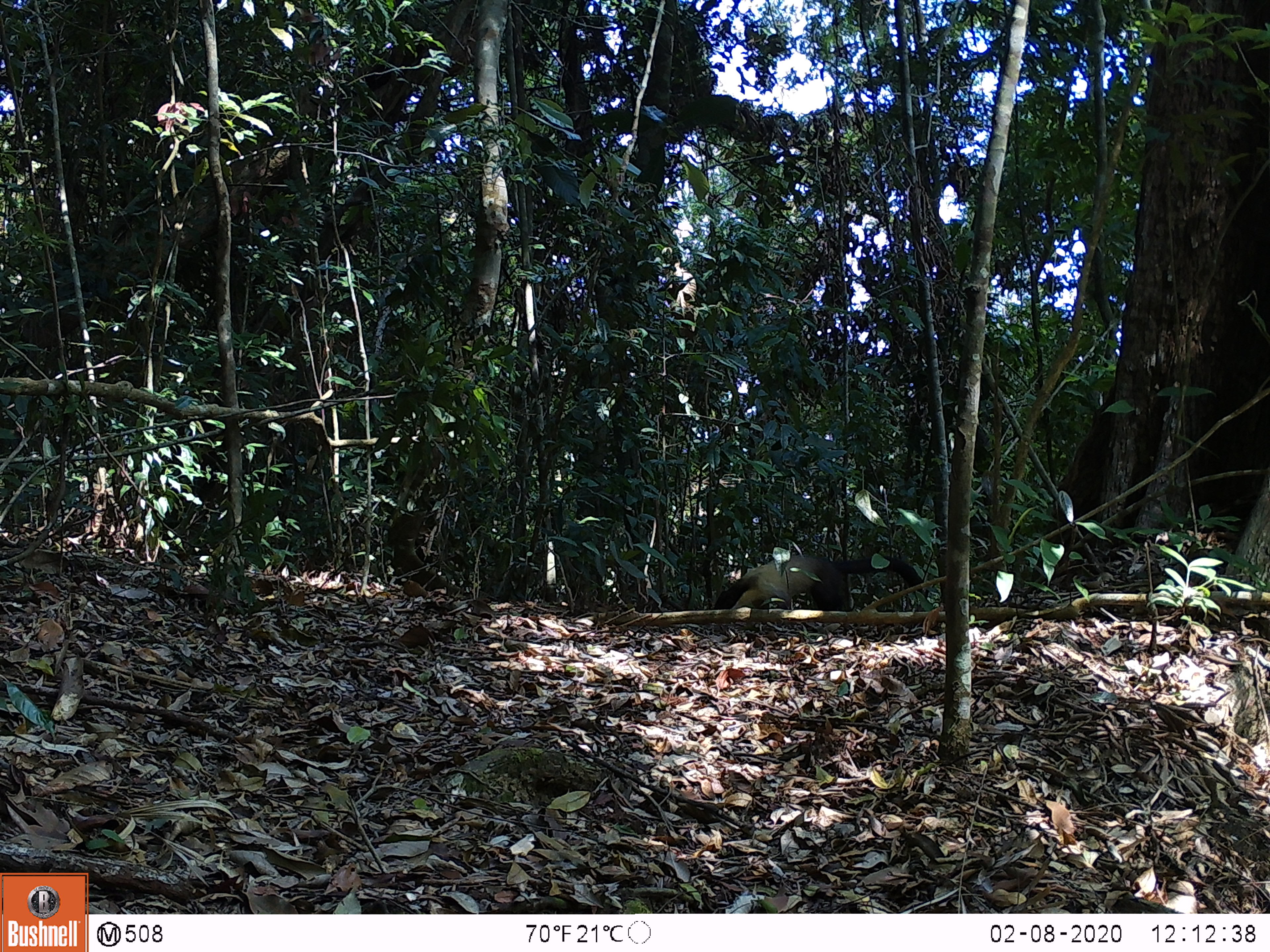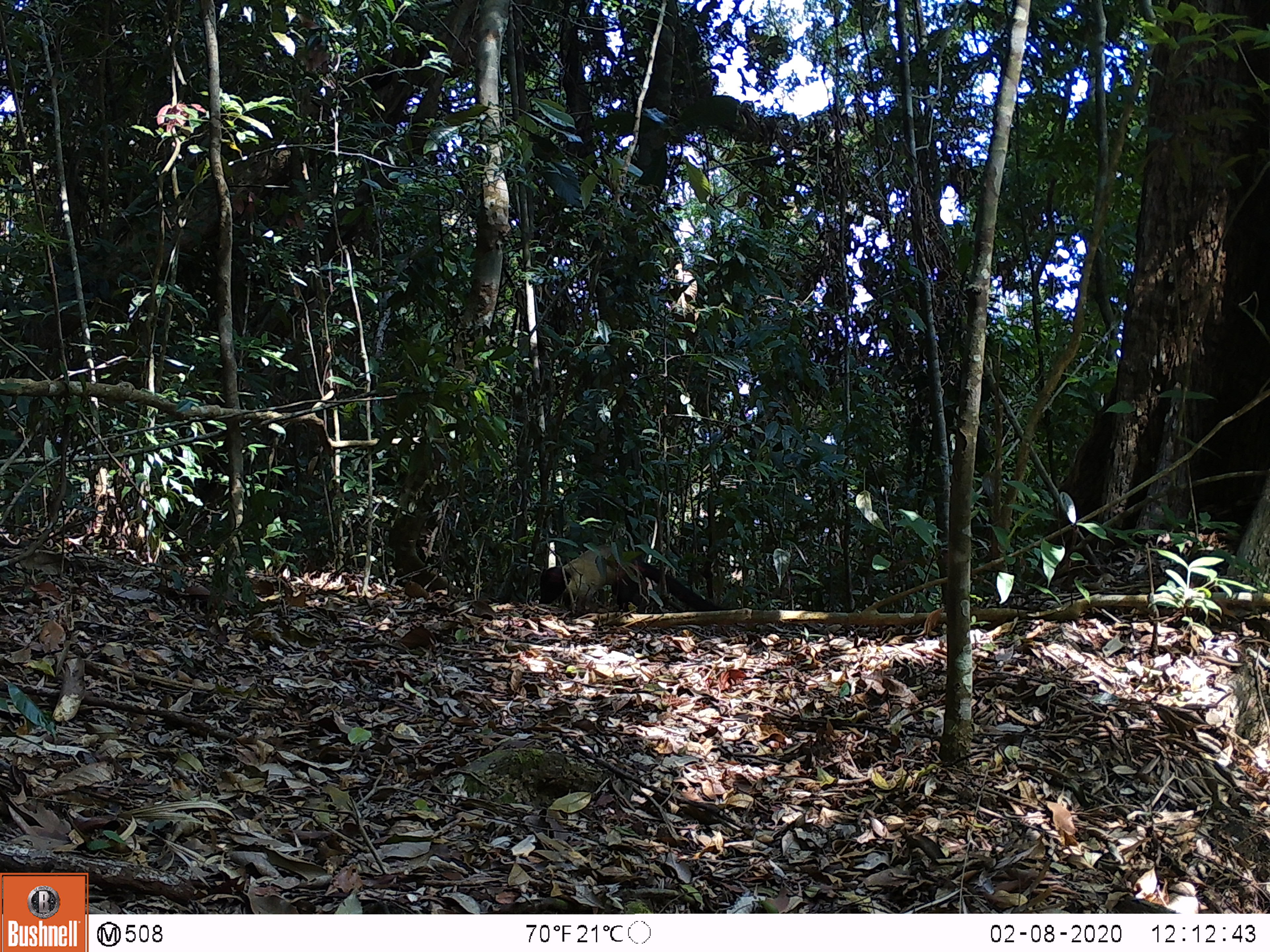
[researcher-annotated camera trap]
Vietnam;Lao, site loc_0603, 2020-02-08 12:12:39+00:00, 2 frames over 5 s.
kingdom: Animalia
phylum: Chordata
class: Mammalia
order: Carnivora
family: Mustelidae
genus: Martes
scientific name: Martes flavigula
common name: yellow-throated marten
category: yellow throated marten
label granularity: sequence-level